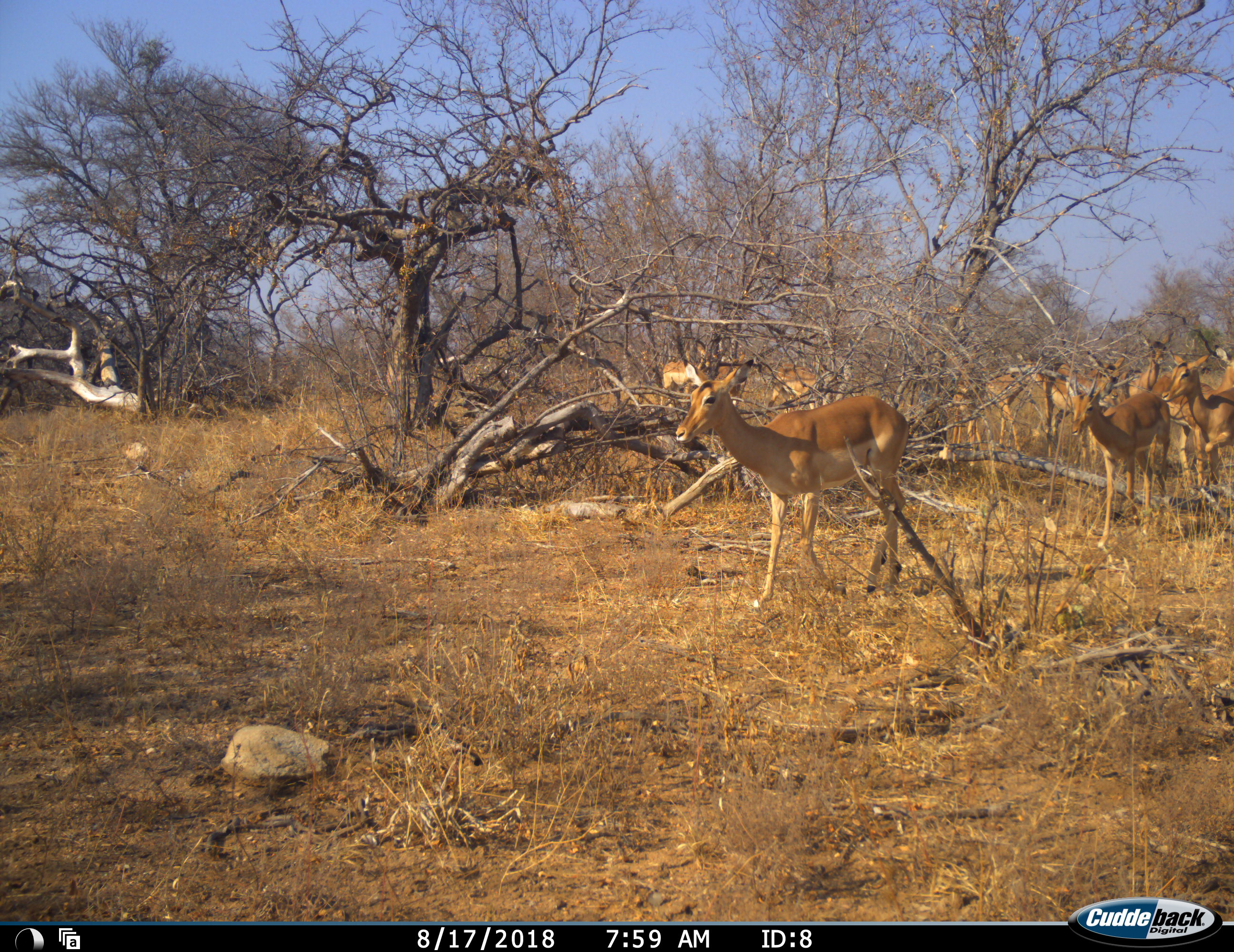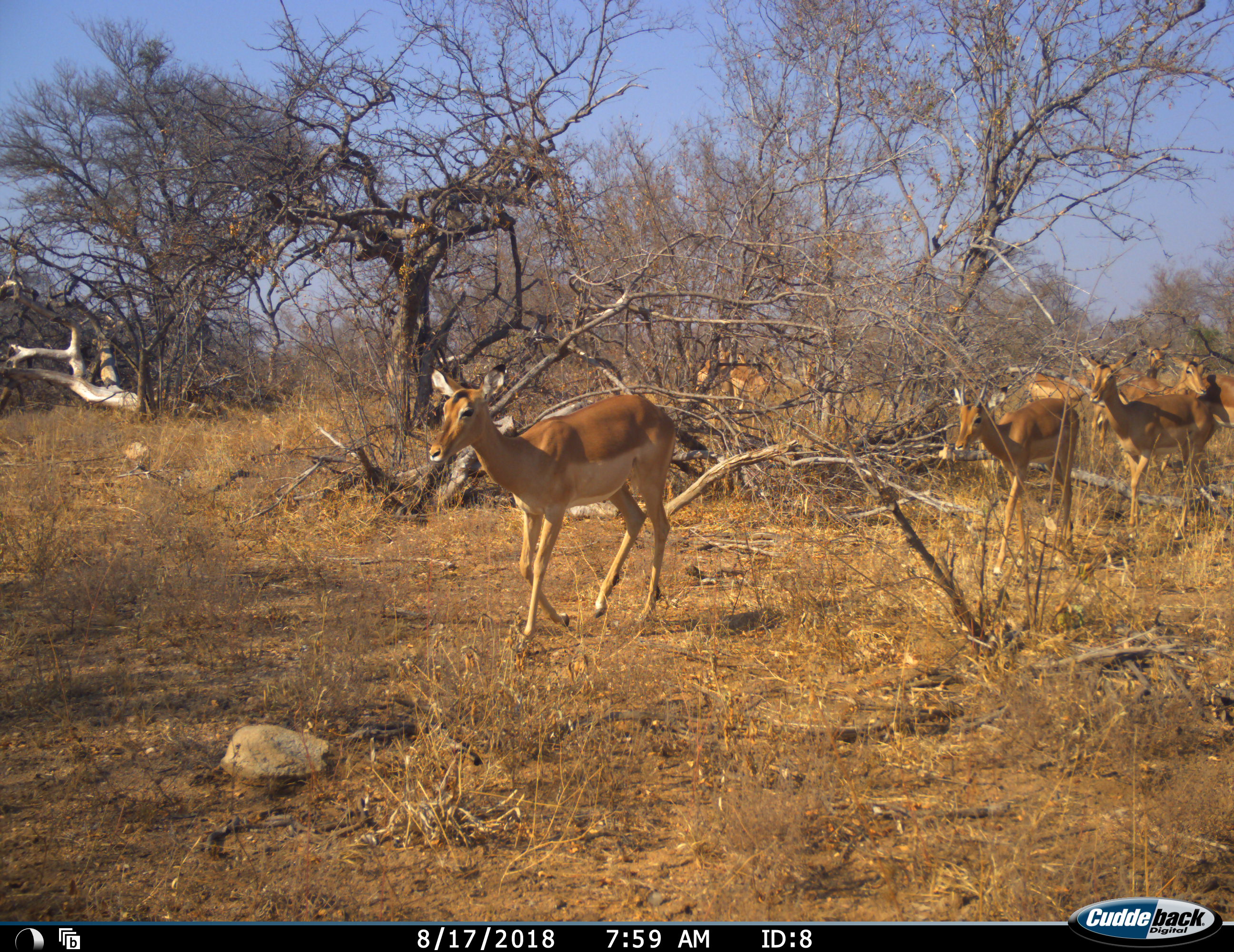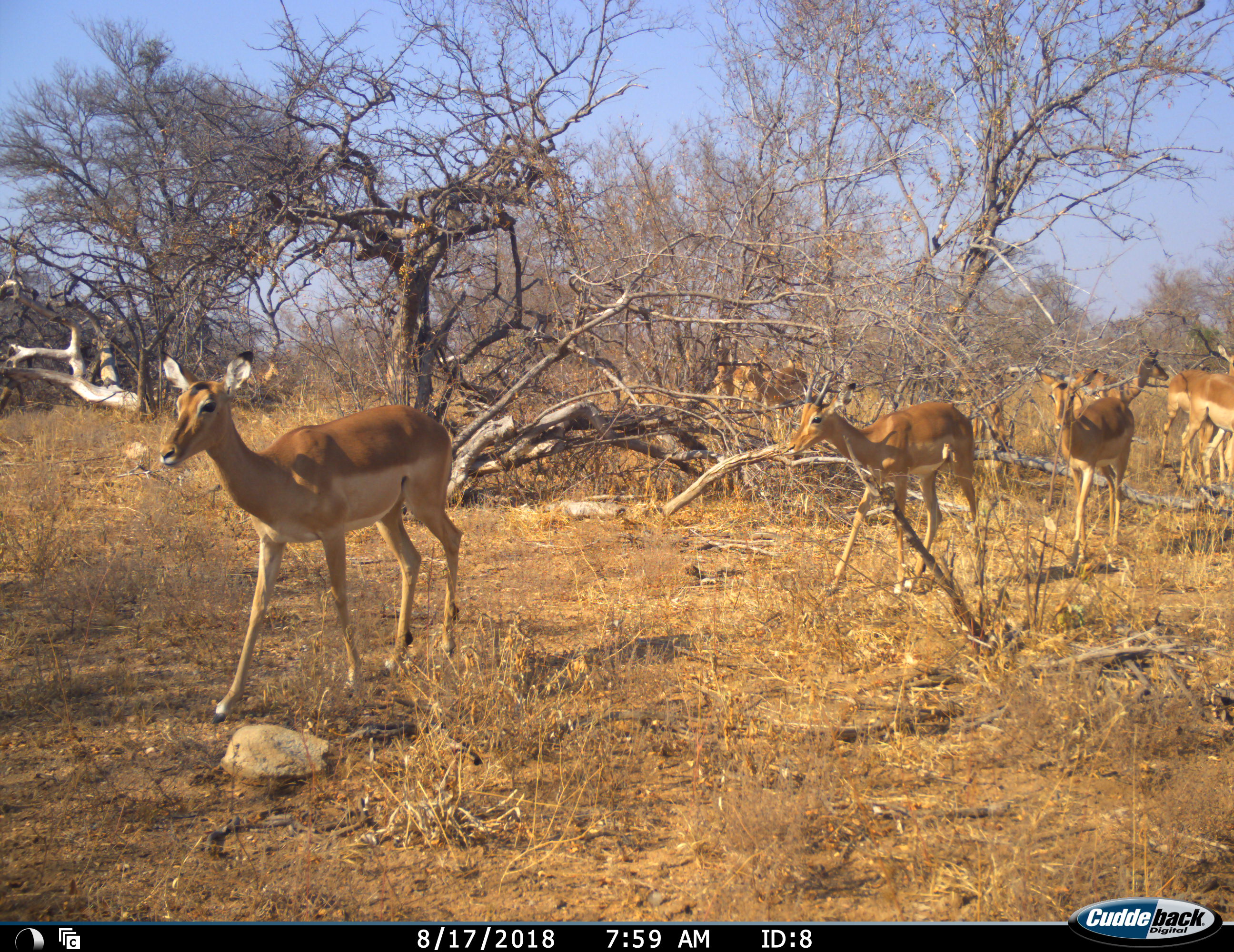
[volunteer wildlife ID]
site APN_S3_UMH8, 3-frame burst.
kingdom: Animalia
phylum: Chordata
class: Mammalia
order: Artiodactyla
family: Bovidae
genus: Aepyceros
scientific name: Aepyceros melampus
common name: impala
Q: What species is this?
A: Impala (Aepyceros melampus).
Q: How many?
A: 11-50.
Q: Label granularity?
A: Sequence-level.